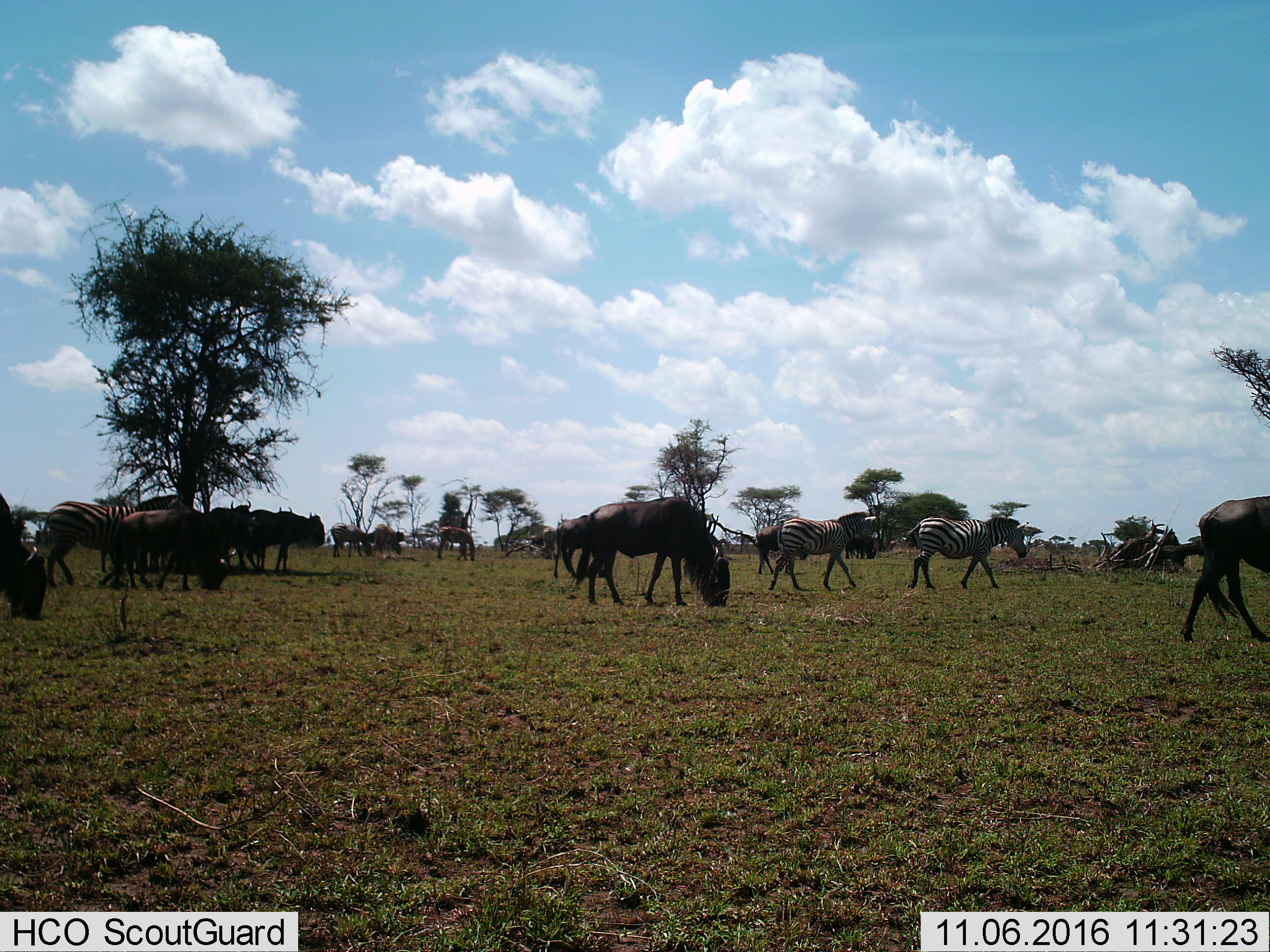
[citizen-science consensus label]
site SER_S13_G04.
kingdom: Animalia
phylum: Chordata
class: Mammalia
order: Artiodactyla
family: Bovidae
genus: Connochaetes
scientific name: Connochaetes taurinus taurinus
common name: blue wildebeest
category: wildebeestblue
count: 11-50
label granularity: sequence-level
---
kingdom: Animalia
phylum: Chordata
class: Mammalia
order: Perissodactyla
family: Equidae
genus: Equus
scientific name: Equus quagga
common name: plains zebra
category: zebraplains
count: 6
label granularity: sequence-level